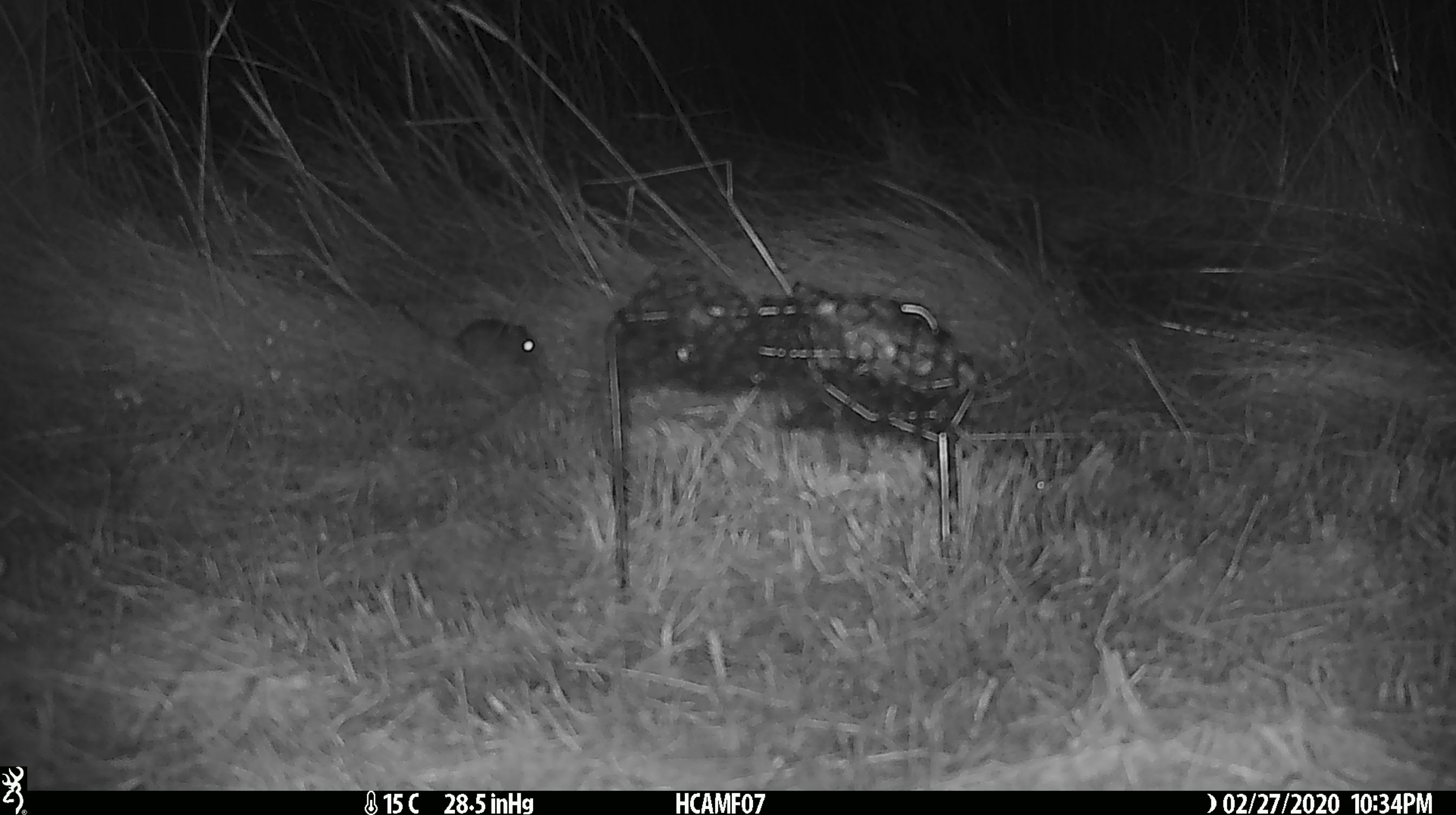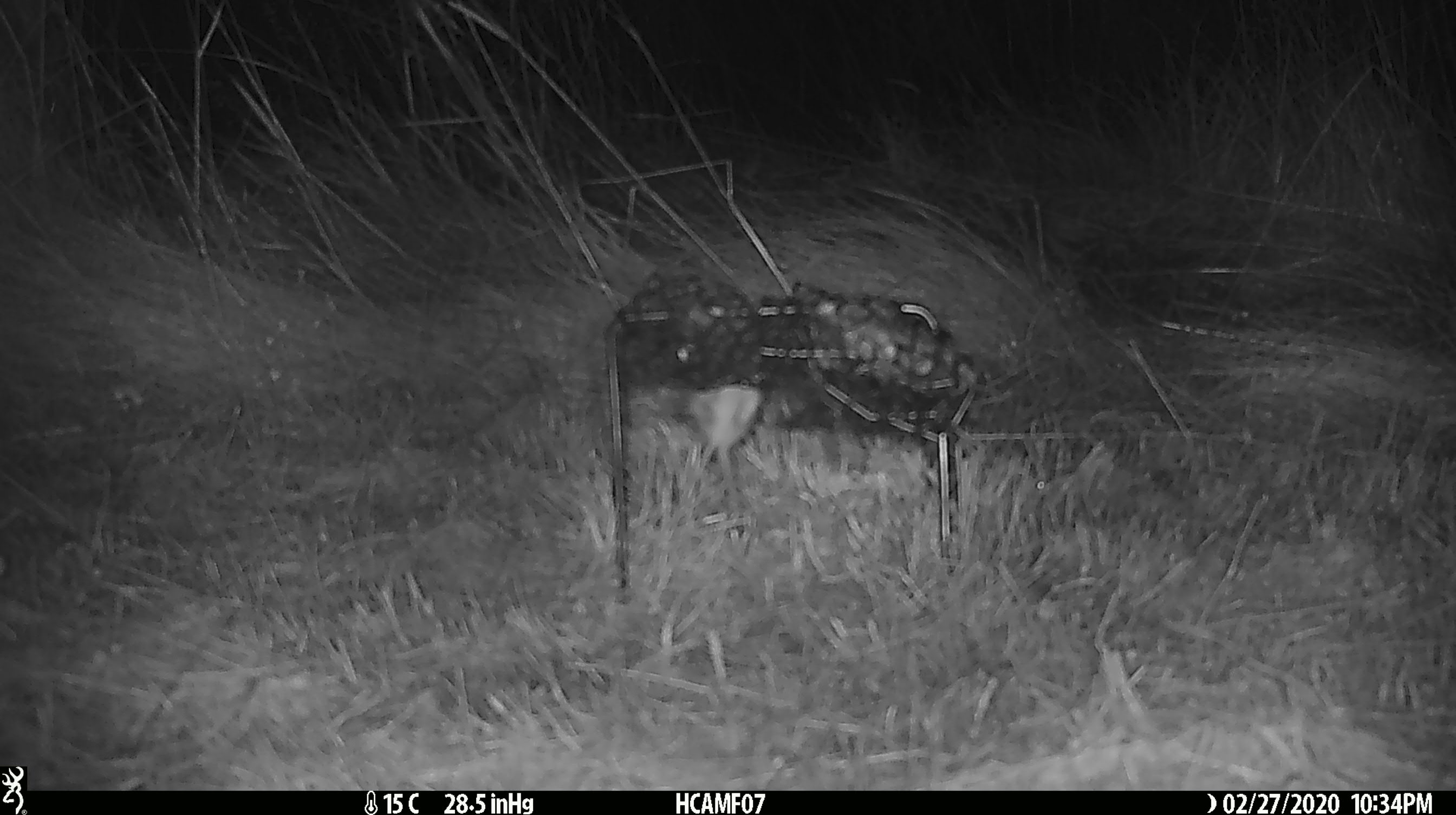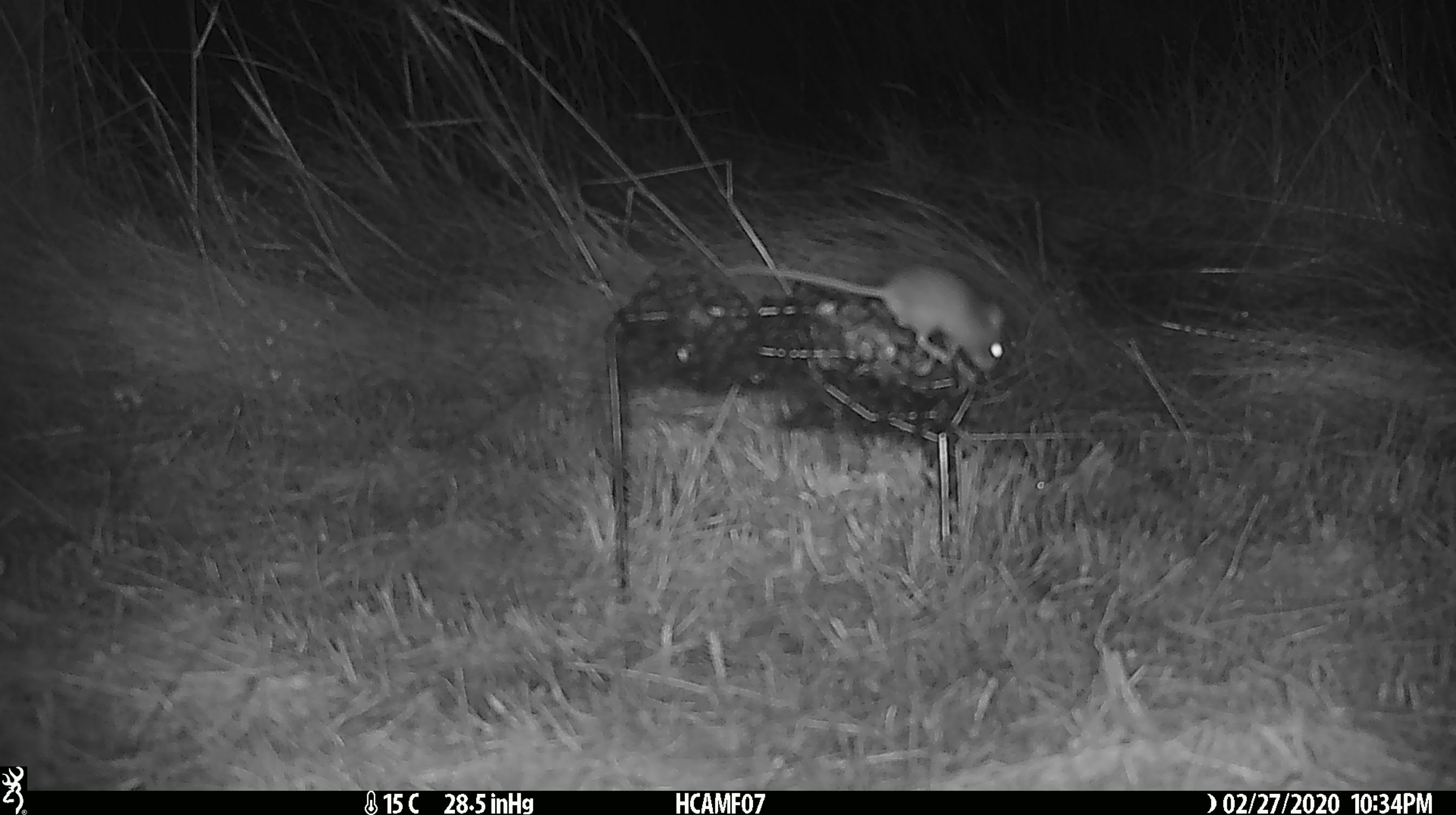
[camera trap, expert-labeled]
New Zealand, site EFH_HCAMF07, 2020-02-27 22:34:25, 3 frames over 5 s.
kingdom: Animalia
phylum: Chordata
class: Mammalia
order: Rodentia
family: Muridae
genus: Mus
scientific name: Mus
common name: mouse